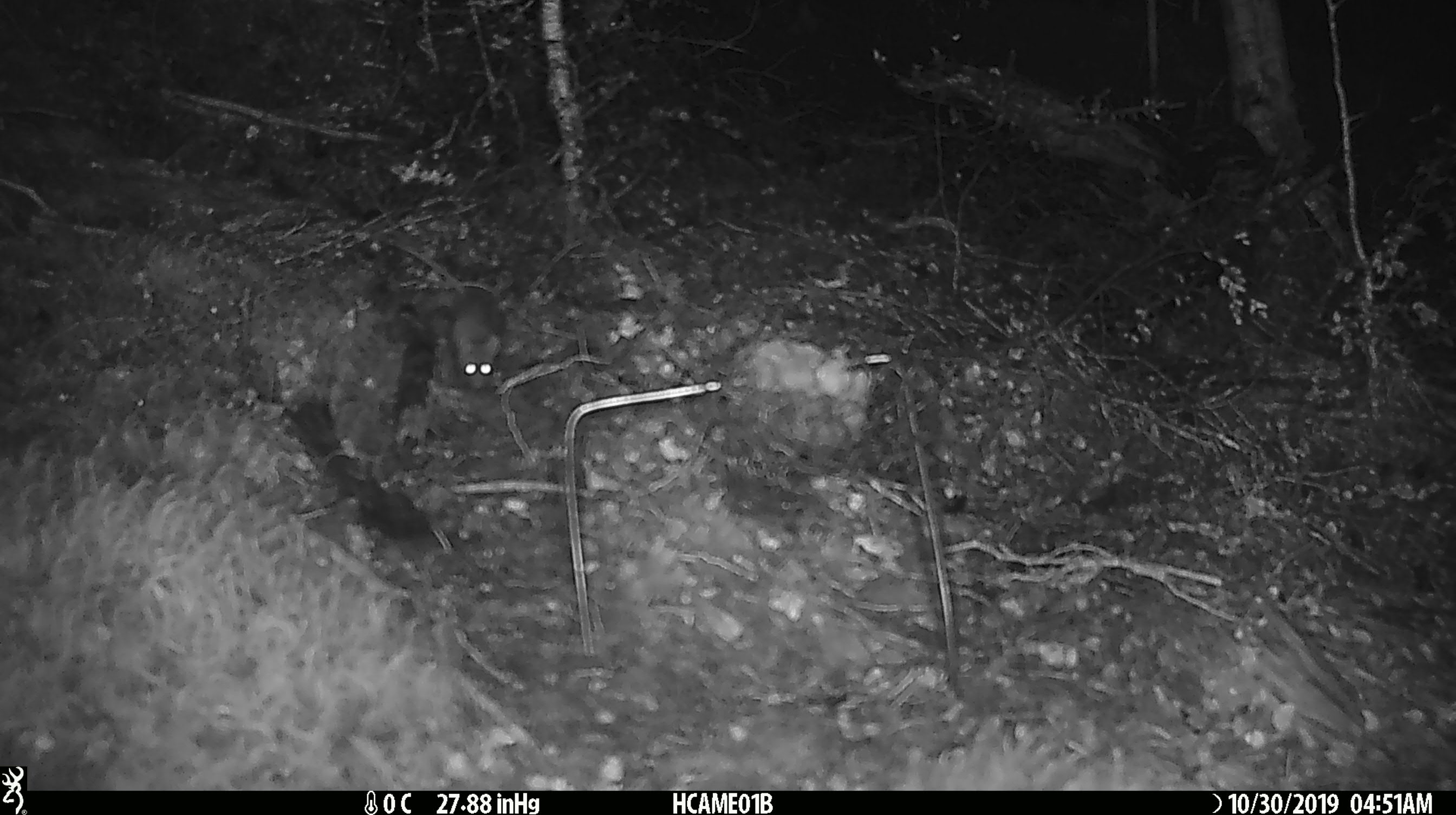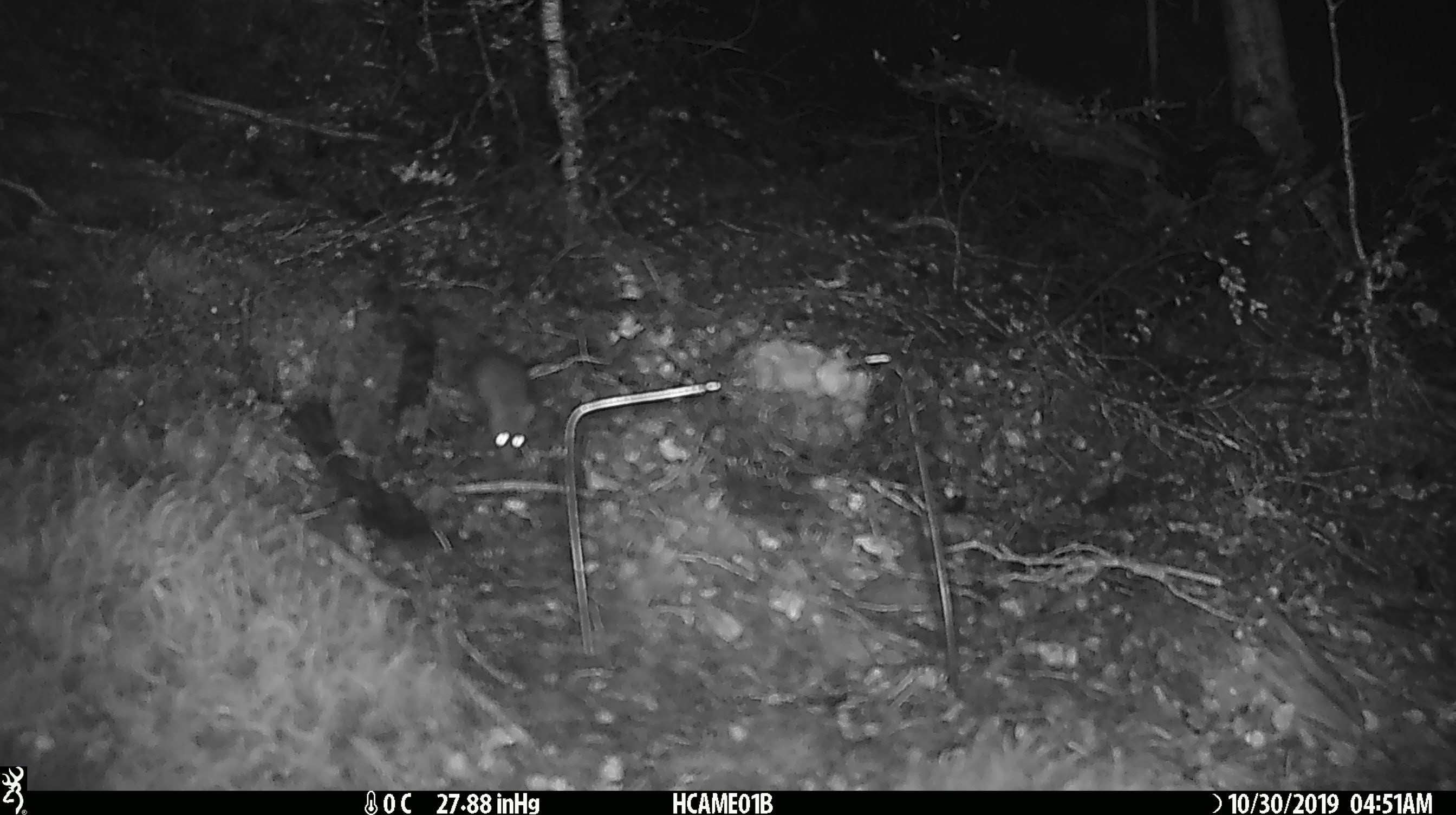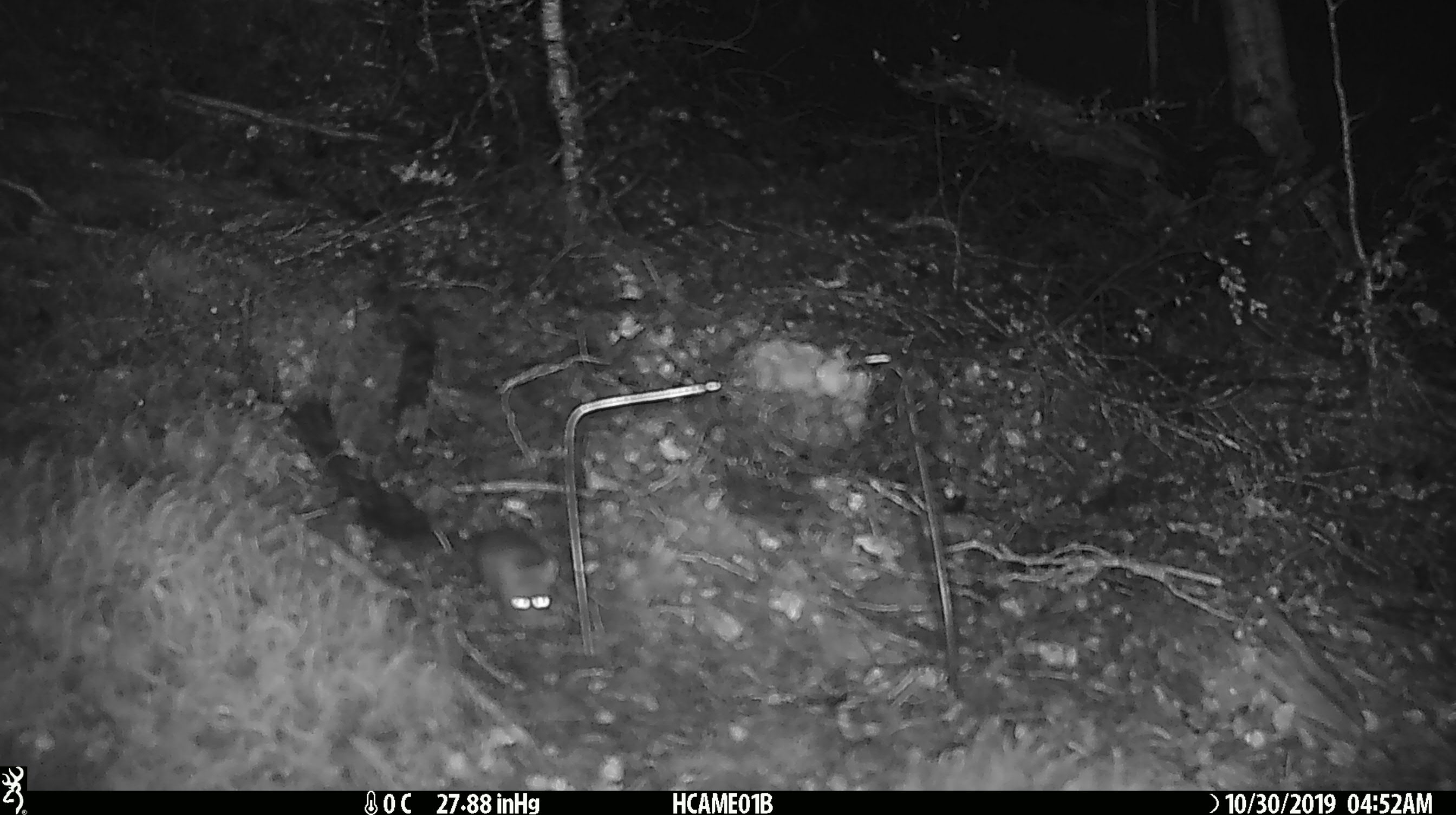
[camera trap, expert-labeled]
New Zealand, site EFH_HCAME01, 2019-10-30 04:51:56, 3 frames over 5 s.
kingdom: Animalia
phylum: Chordata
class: Mammalia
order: Rodentia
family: Muridae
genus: Mus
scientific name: Mus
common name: mouse